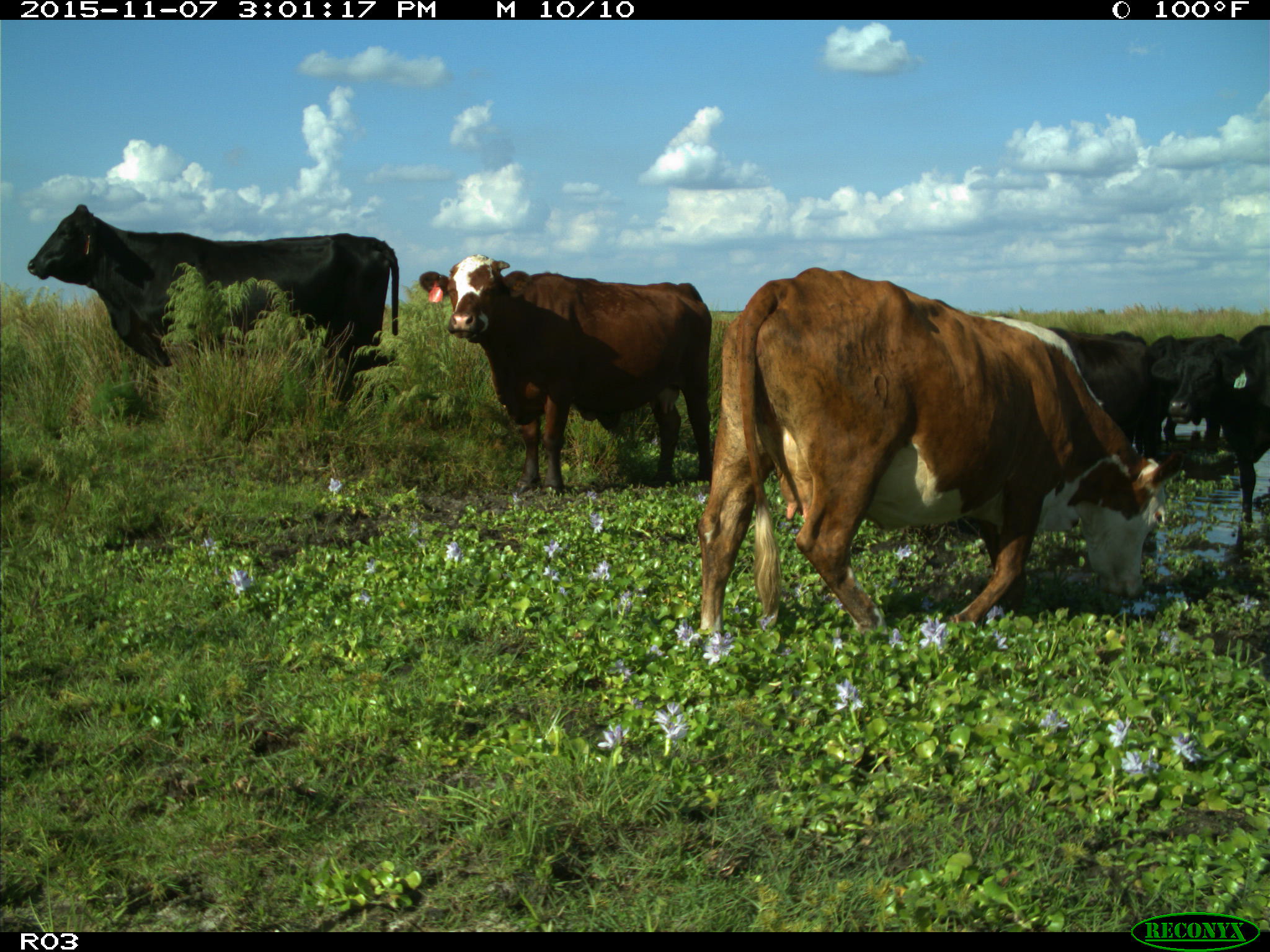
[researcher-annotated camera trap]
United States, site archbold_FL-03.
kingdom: Animalia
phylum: Chordata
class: Mammalia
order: Artiodactyla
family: Bovidae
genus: Bos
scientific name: Bos taurus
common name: domestic cow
Bos taurus (domestic cow).